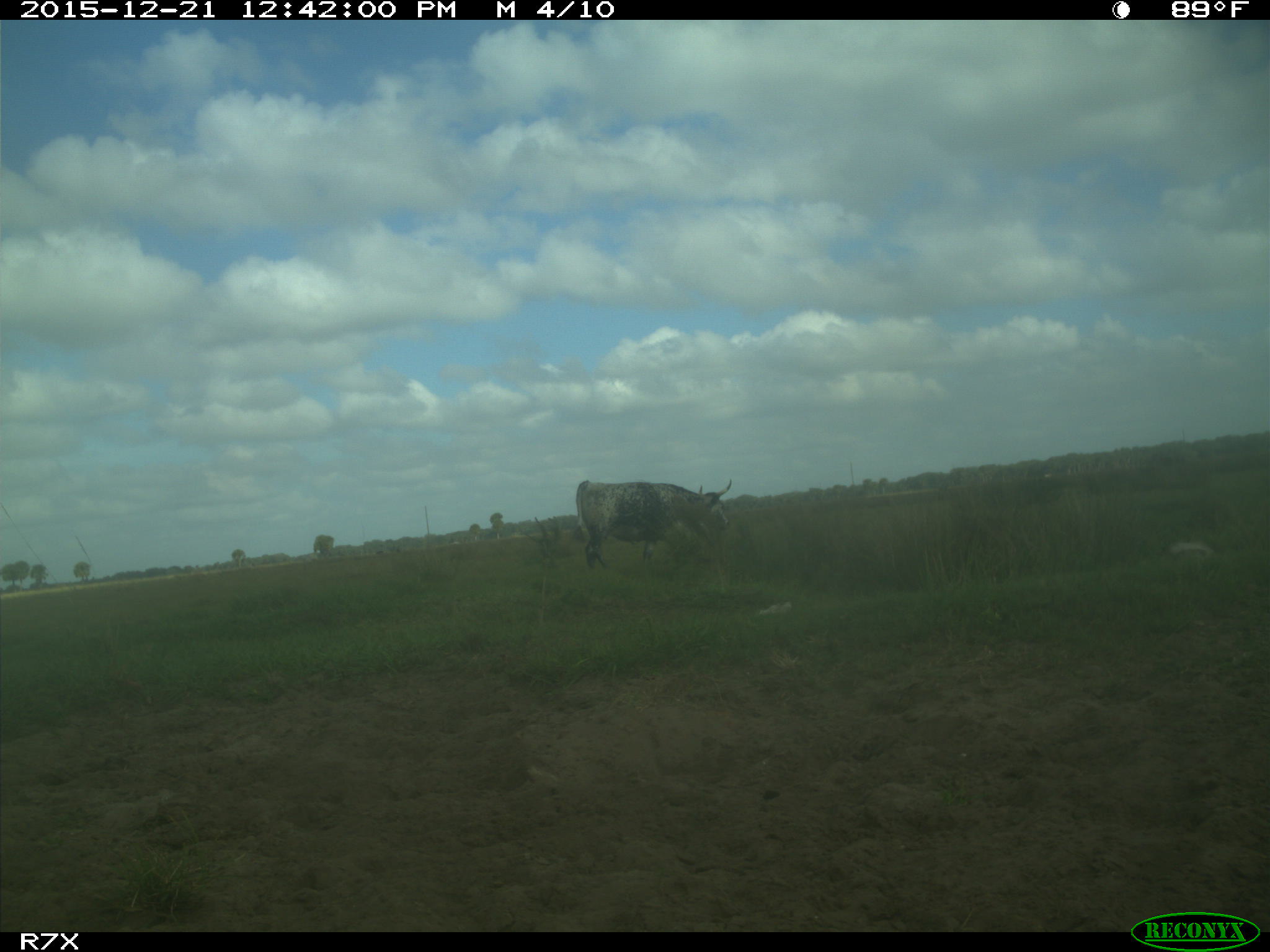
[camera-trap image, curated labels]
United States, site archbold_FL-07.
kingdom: Animalia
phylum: Chordata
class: Mammalia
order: Artiodactyla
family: Bovidae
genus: Bos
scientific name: Bos taurus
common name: domestic cow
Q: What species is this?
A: Bos taurus (domestic cow).